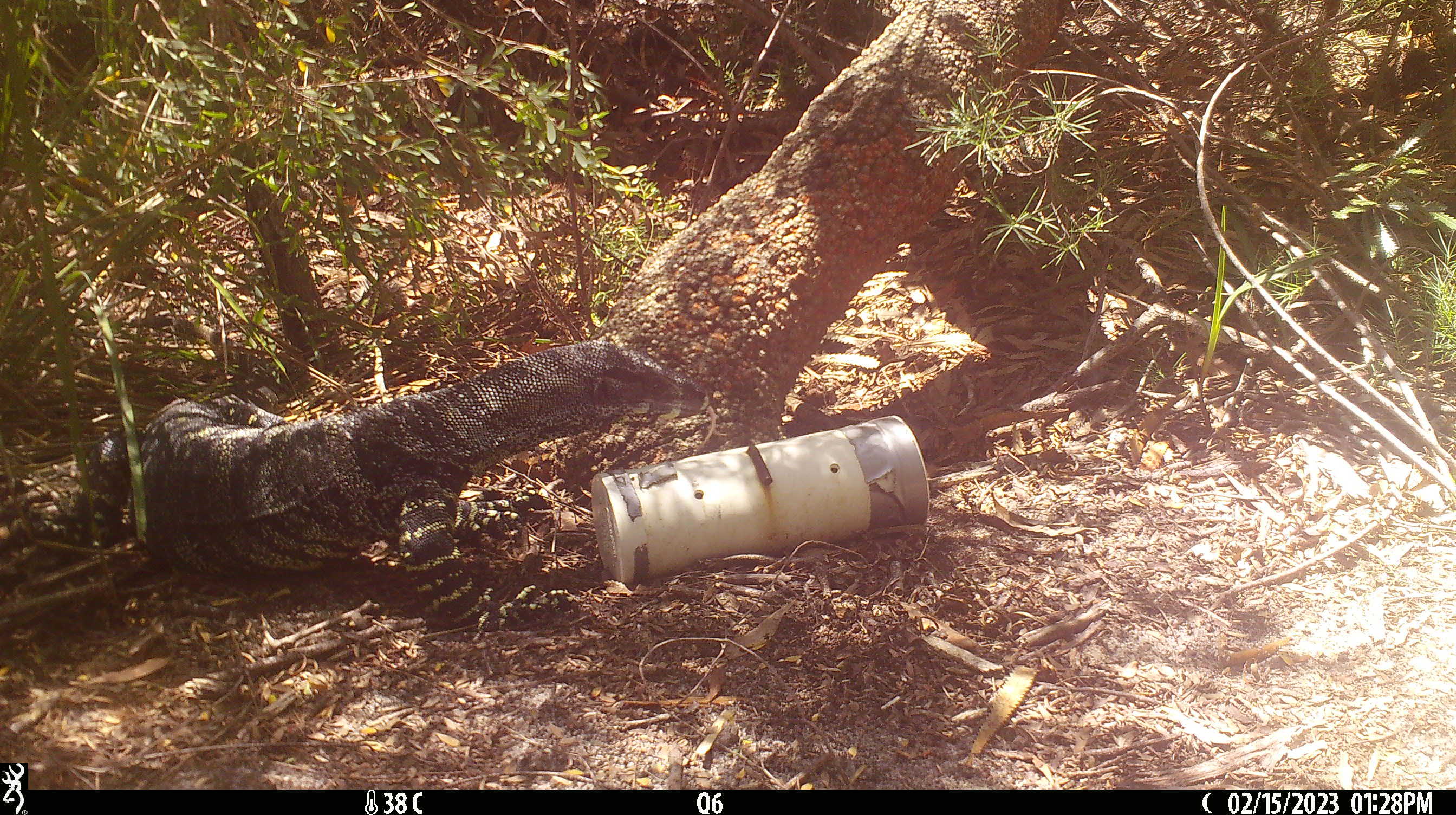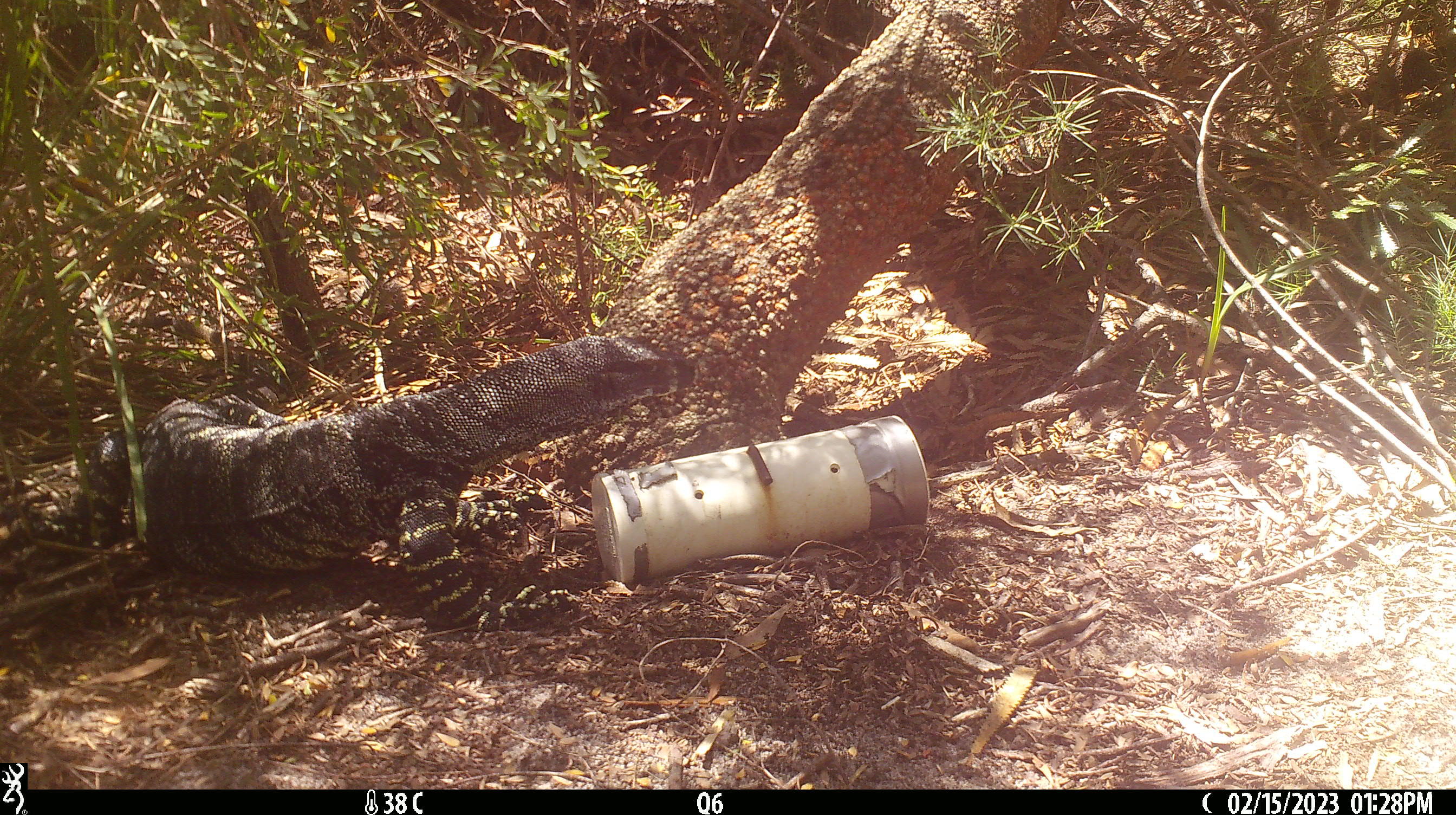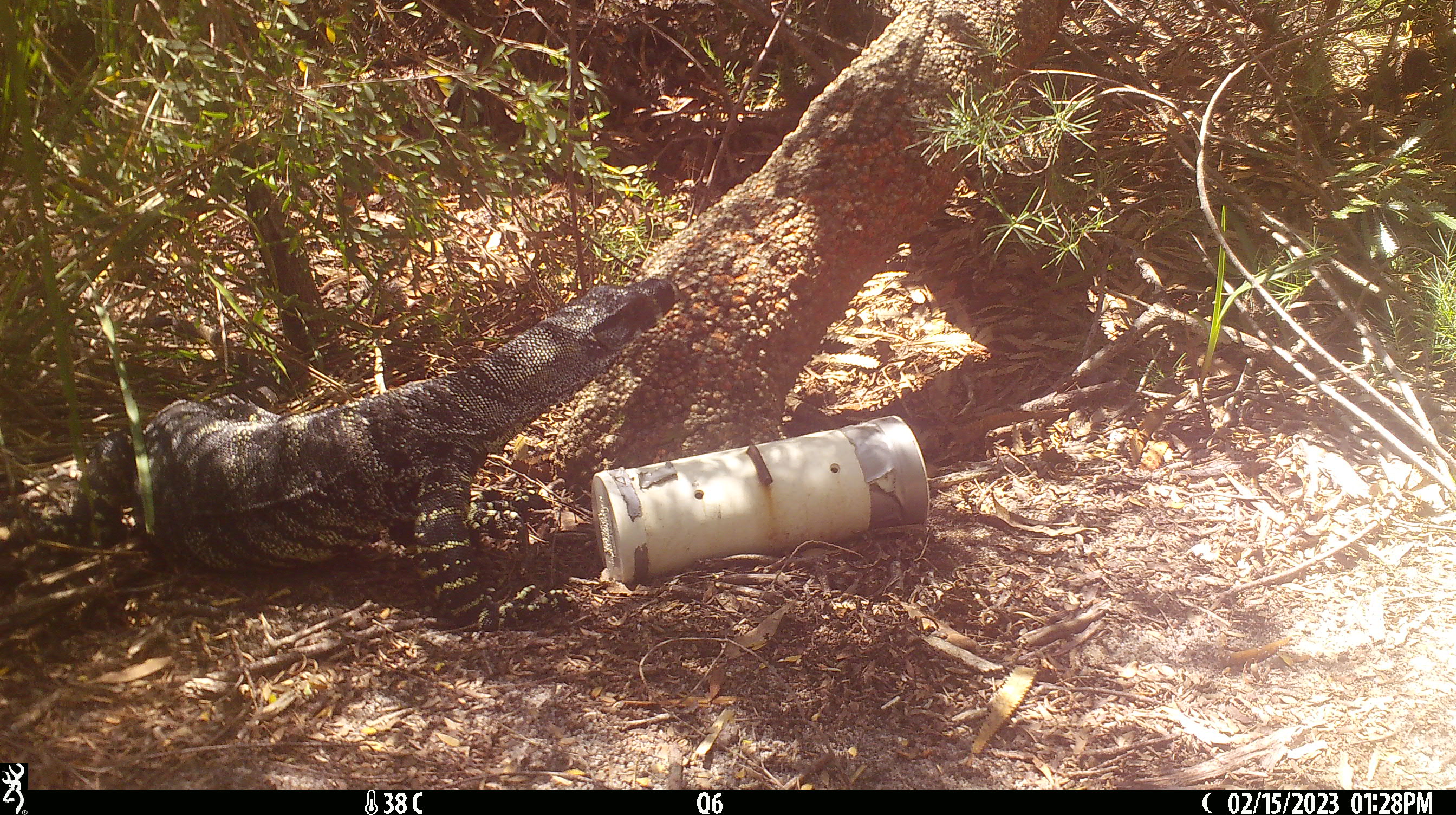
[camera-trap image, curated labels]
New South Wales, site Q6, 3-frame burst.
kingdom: Animalia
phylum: Chordata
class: Reptilia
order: Squamata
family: Varanidae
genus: Varanus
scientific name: Varanus varius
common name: lace monitor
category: goanna